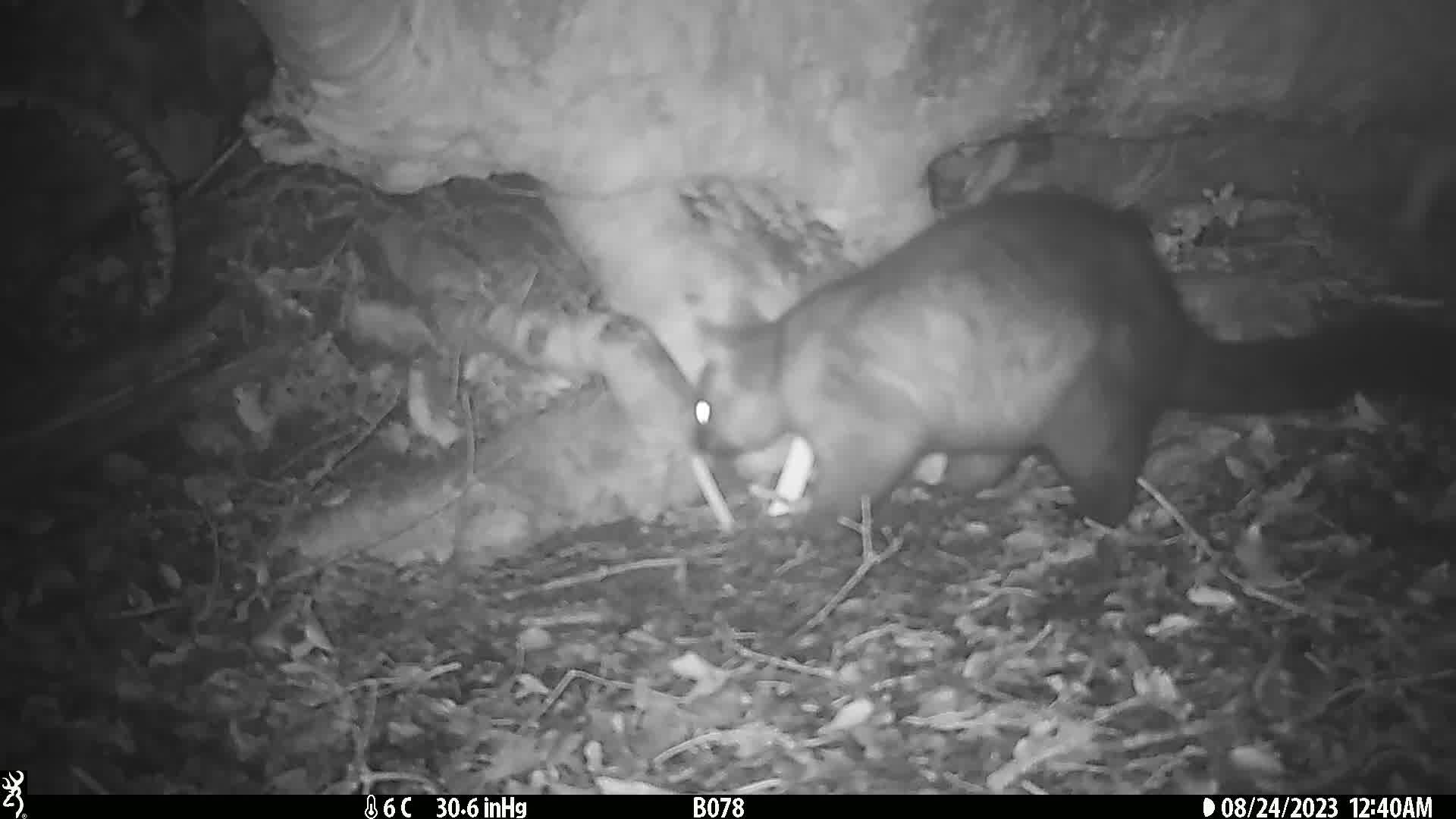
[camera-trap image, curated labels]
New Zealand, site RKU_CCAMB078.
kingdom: Animalia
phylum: Chordata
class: Mammalia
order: Diprotodontia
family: Phalangeridae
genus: Trichosurus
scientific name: Trichosurus vulpecula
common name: common brushtail possum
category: possum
Possum (common brushtail possum) (Trichosurus vulpecula).